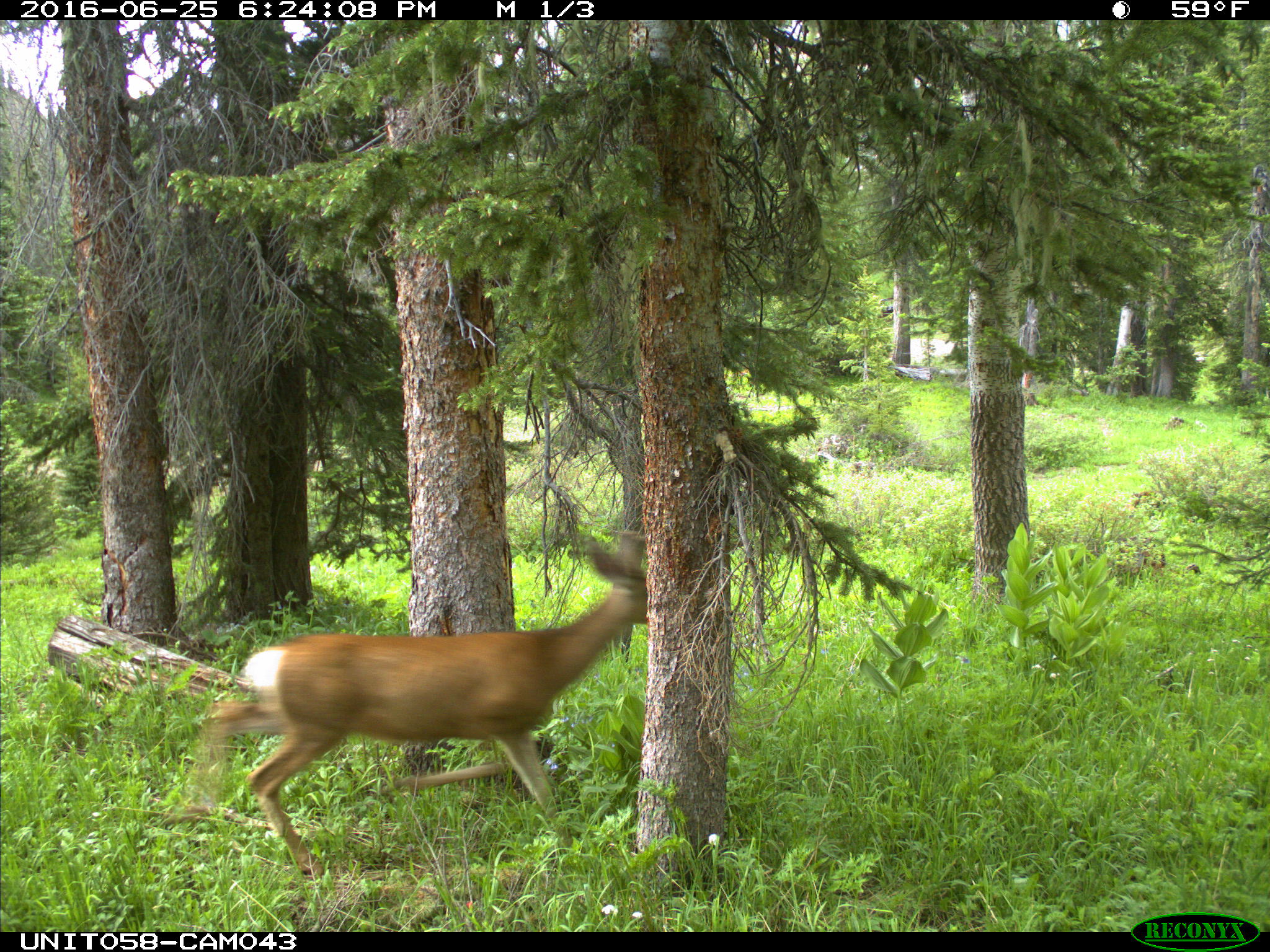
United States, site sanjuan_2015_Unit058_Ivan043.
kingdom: Animalia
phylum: Chordata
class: Mammalia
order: Artiodactyla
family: Cervidae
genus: Odocoileus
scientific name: Odocoileus hemionus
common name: mule deer